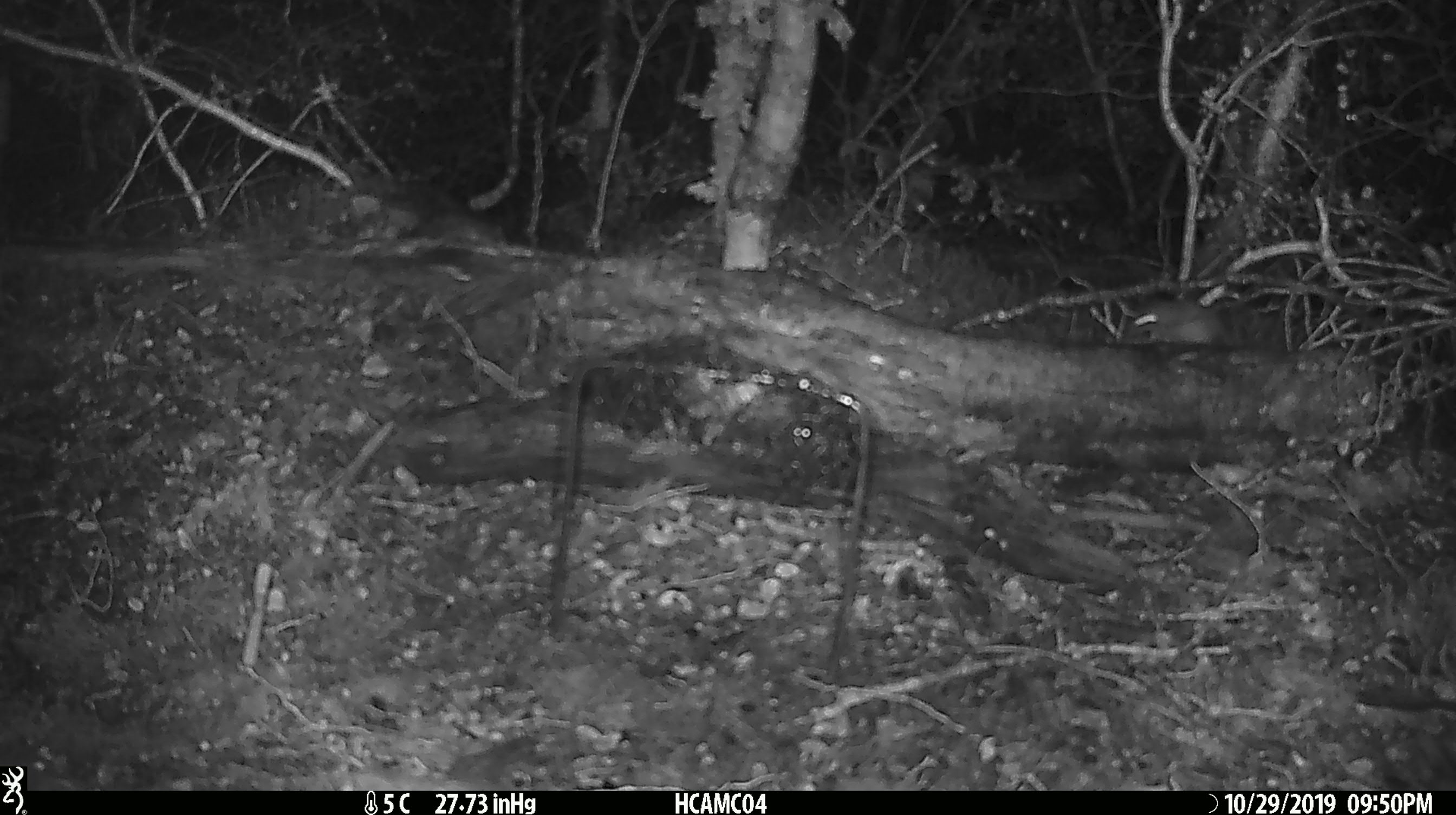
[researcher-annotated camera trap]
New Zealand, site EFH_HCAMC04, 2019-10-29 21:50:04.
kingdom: Animalia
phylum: Chordata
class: Mammalia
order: Rodentia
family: Muridae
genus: Mus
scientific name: Mus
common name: mouse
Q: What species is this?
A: Mouse (Mus).